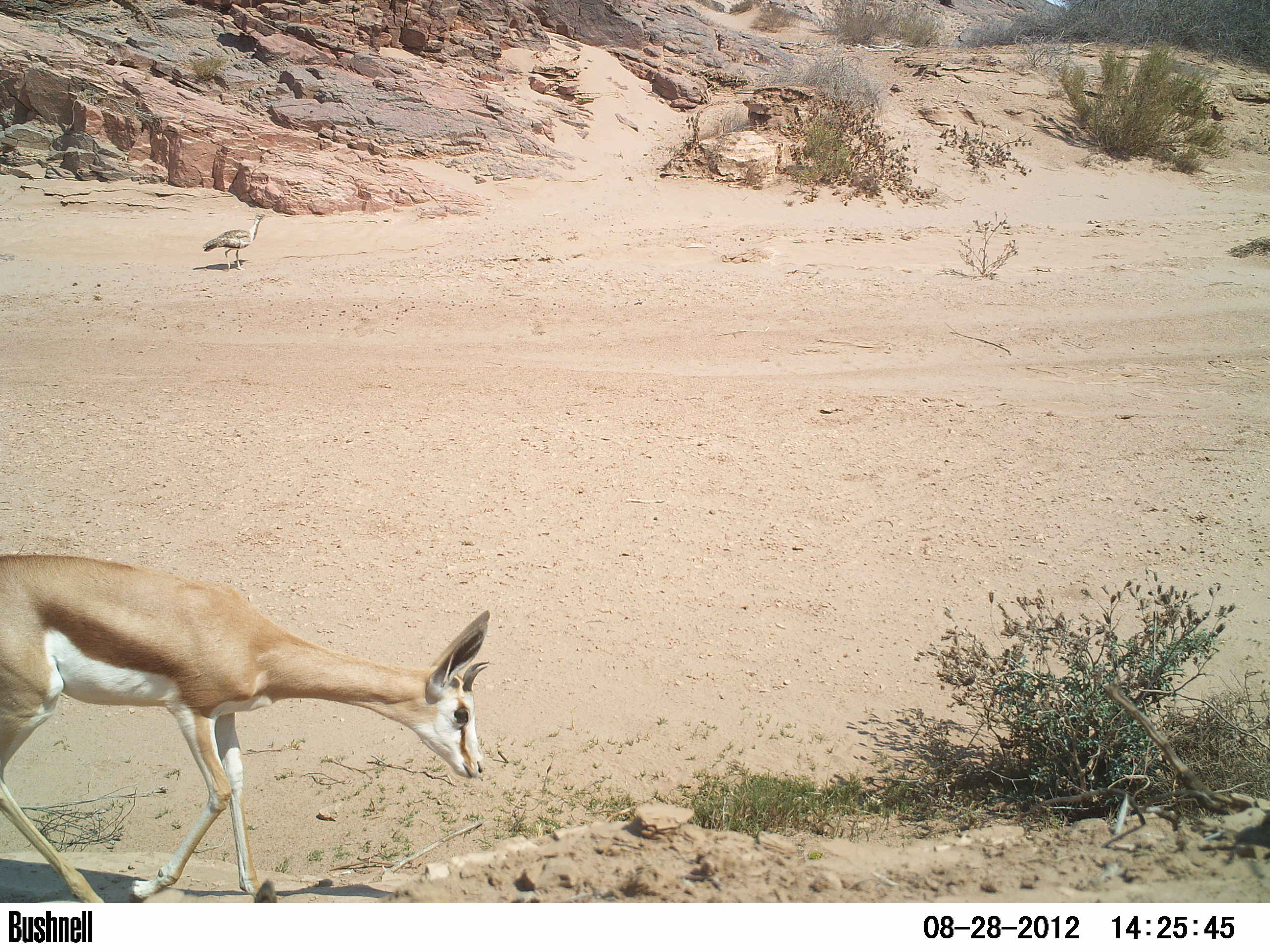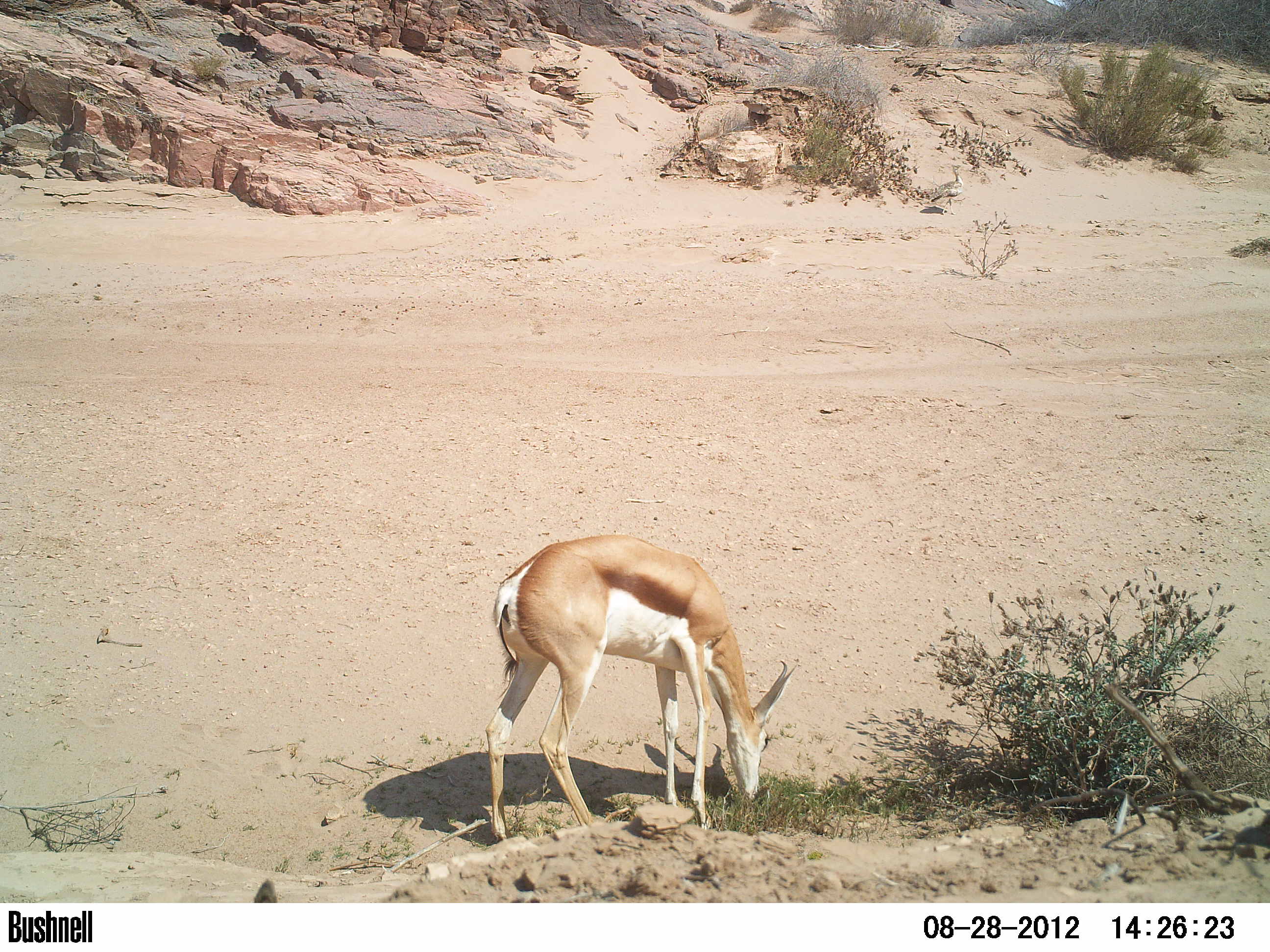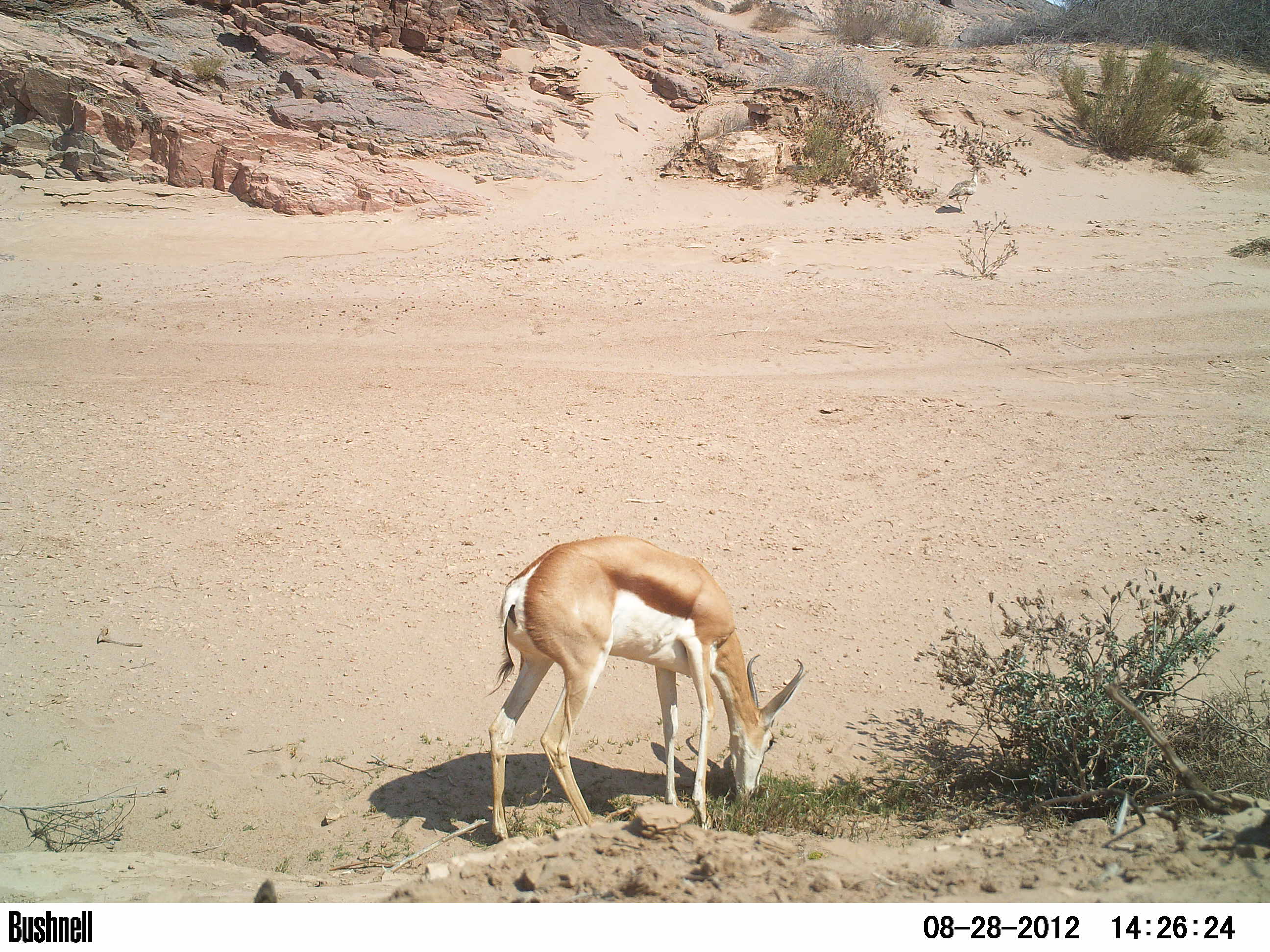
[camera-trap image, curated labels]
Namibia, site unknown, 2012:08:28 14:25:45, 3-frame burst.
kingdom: Animalia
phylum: Chordata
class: Mammalia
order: Artiodactyla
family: Bovidae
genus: Antidorcas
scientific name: Antidorcas marsupialis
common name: springbok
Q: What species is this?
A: Antidorcas marsupialis (springbok).